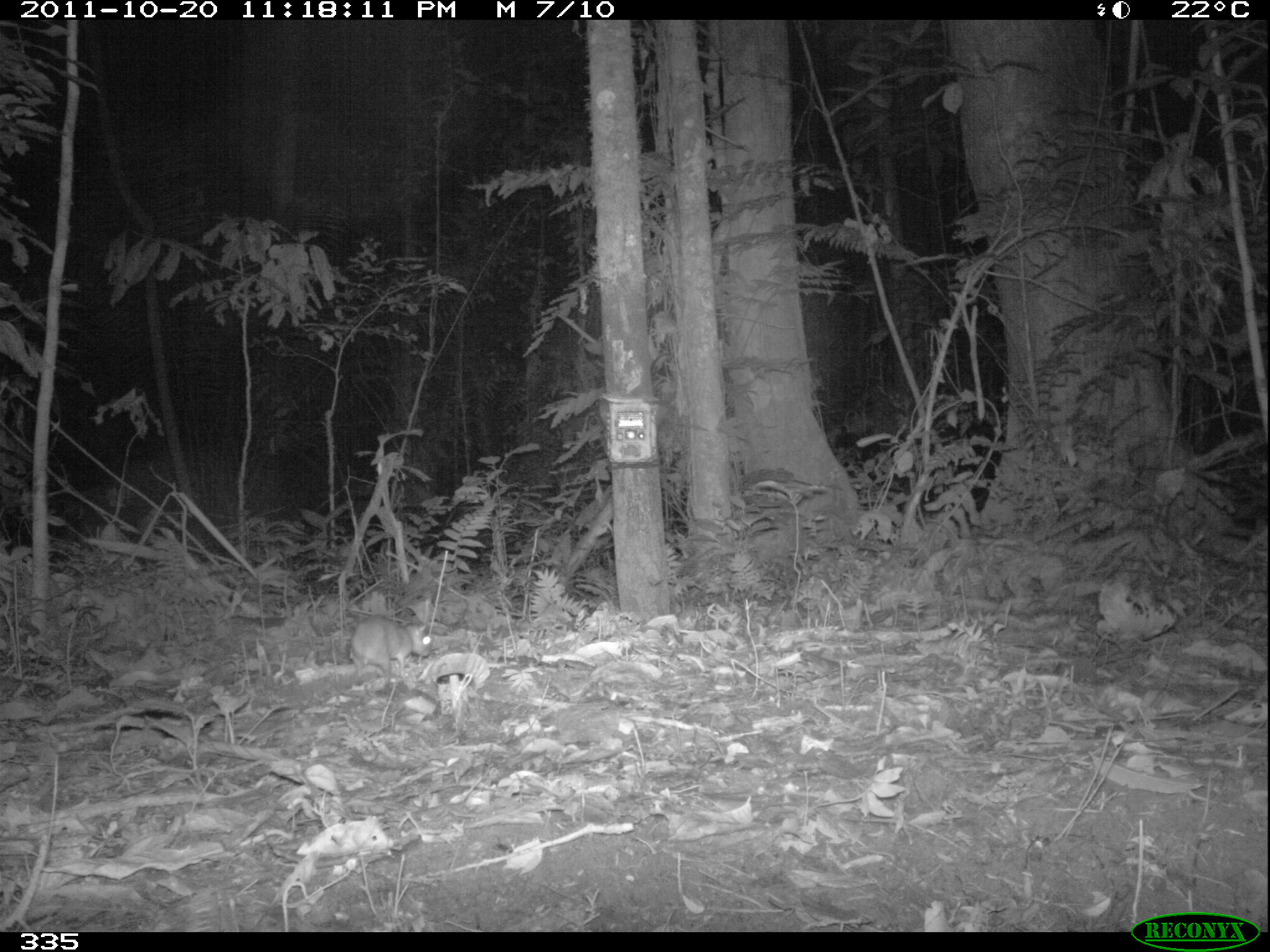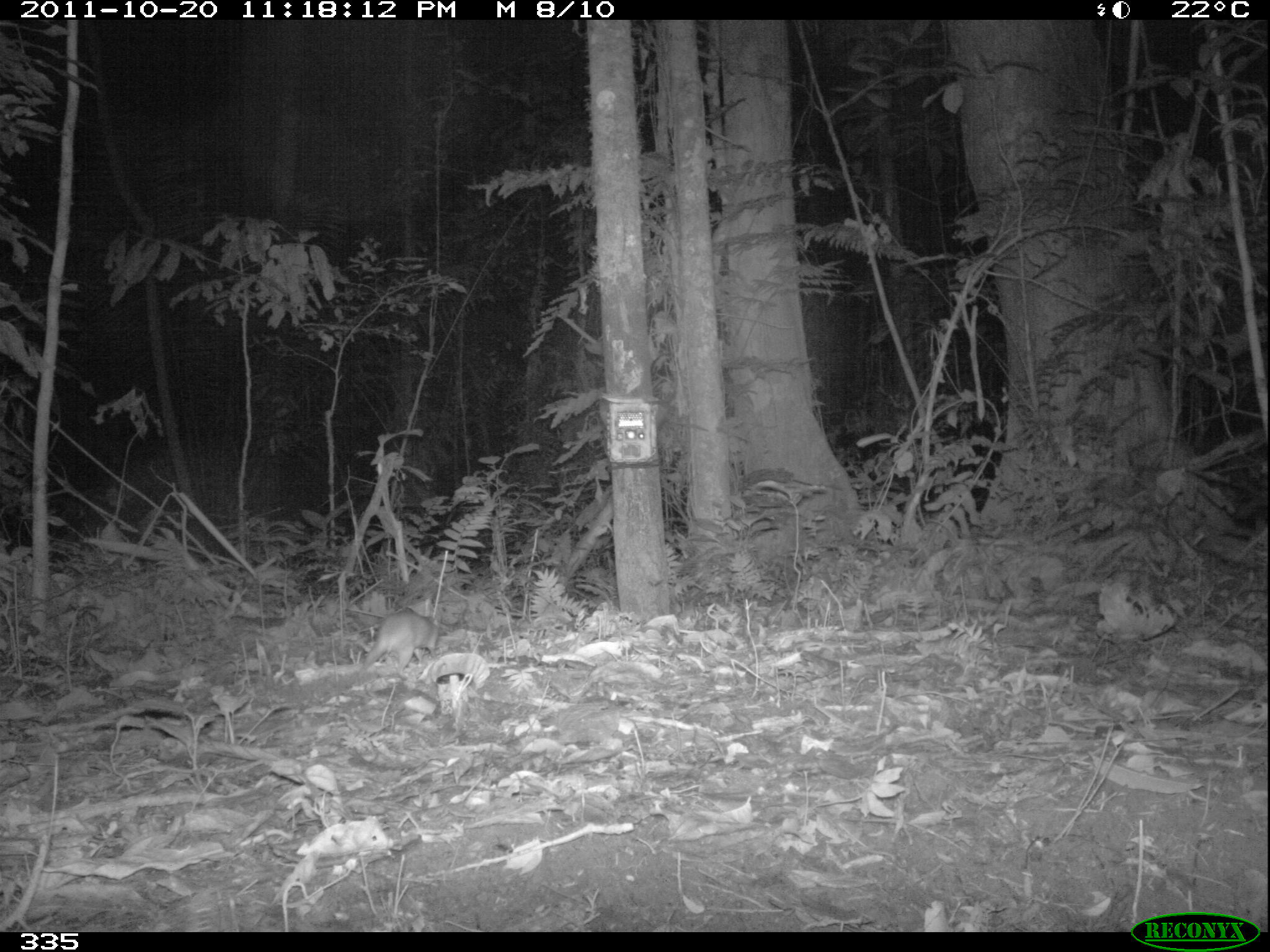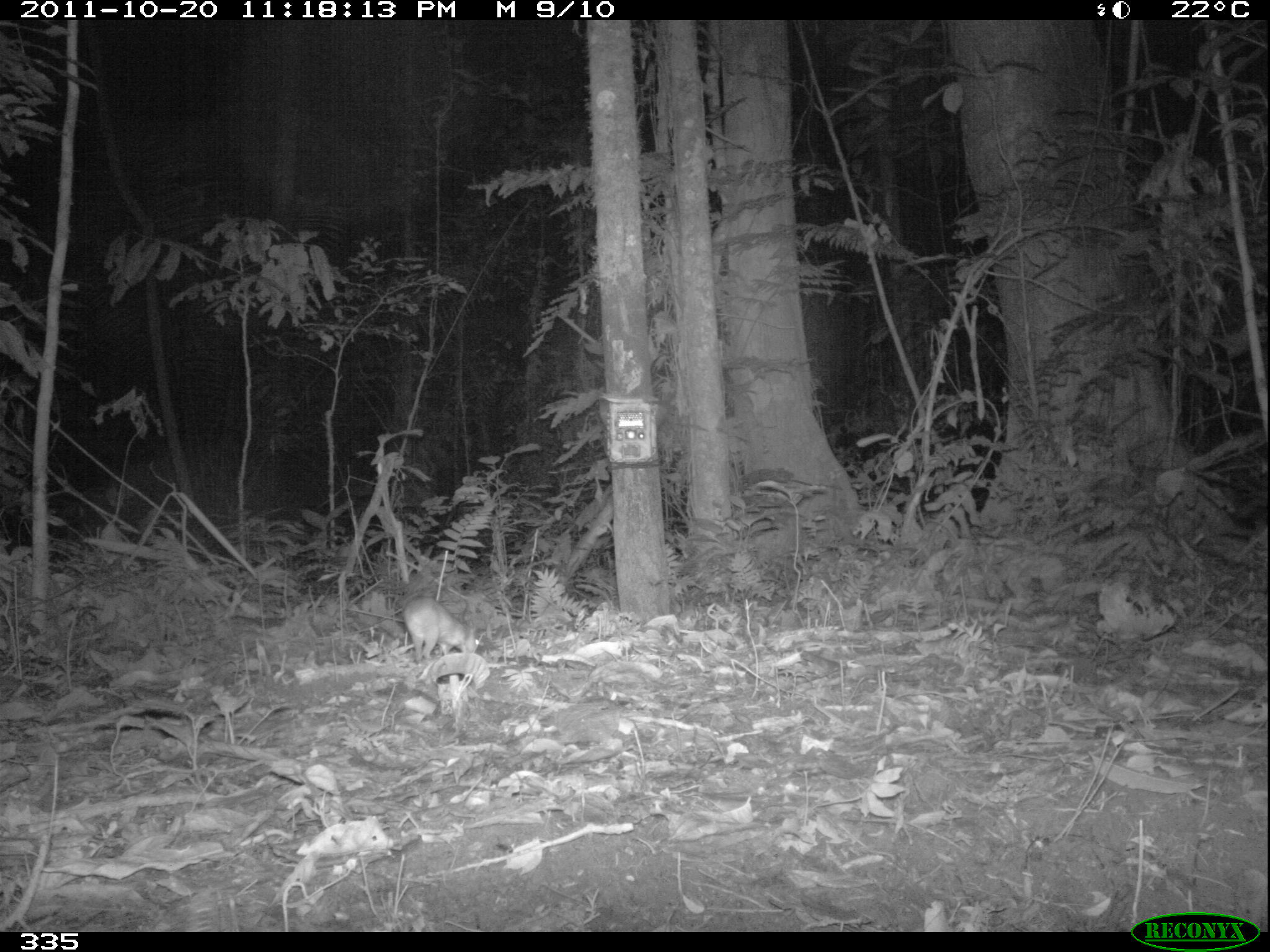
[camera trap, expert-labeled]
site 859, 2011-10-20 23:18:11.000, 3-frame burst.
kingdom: Animalia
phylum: Chordata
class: Mammalia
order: Rodentia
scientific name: Rodentia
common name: rodents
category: unknown rodent